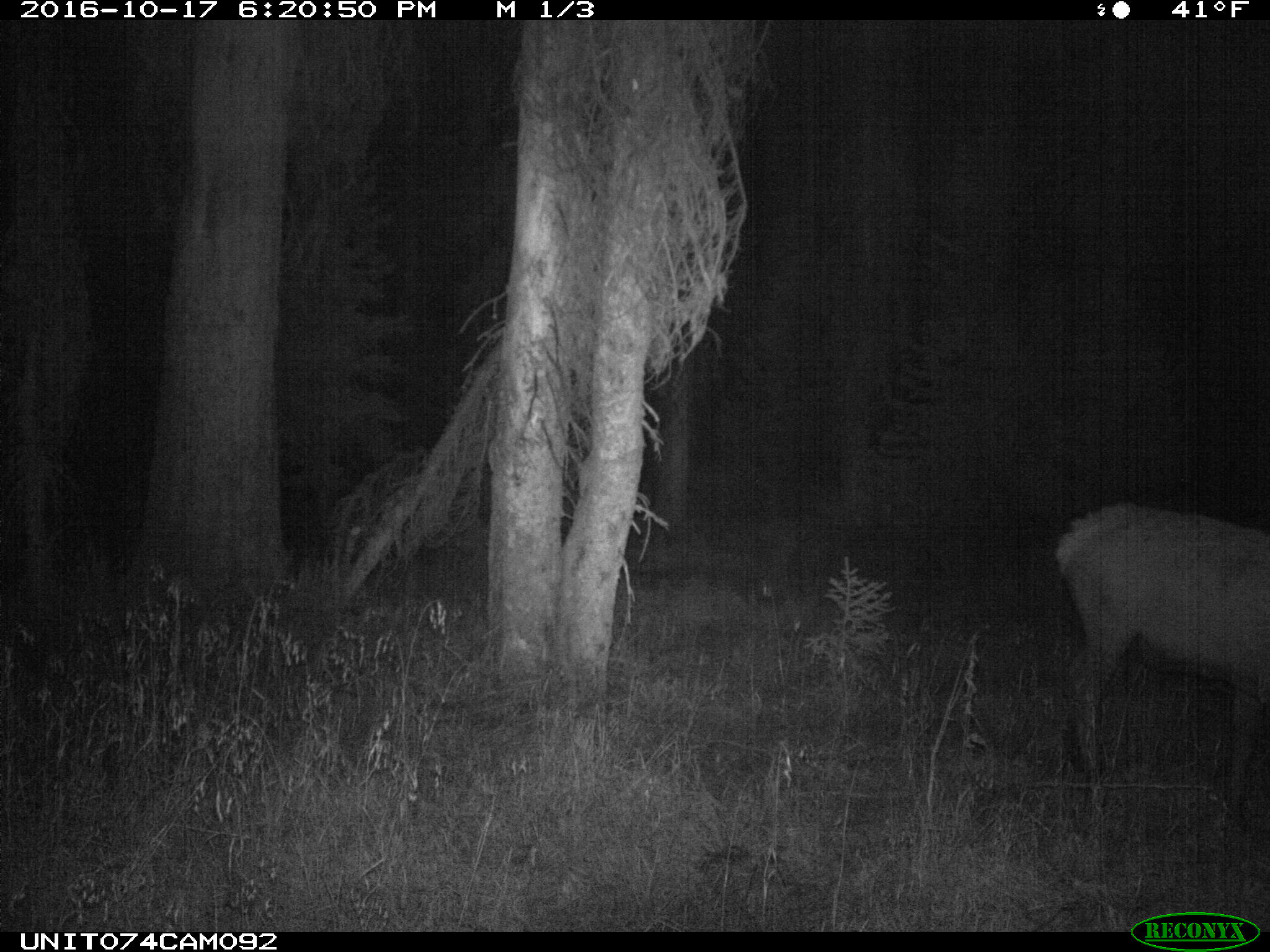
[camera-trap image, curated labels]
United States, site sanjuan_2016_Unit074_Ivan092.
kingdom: Animalia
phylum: Chordata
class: Mammalia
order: Artiodactyla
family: Cervidae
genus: Cervus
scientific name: Cervus elaphus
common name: red deer